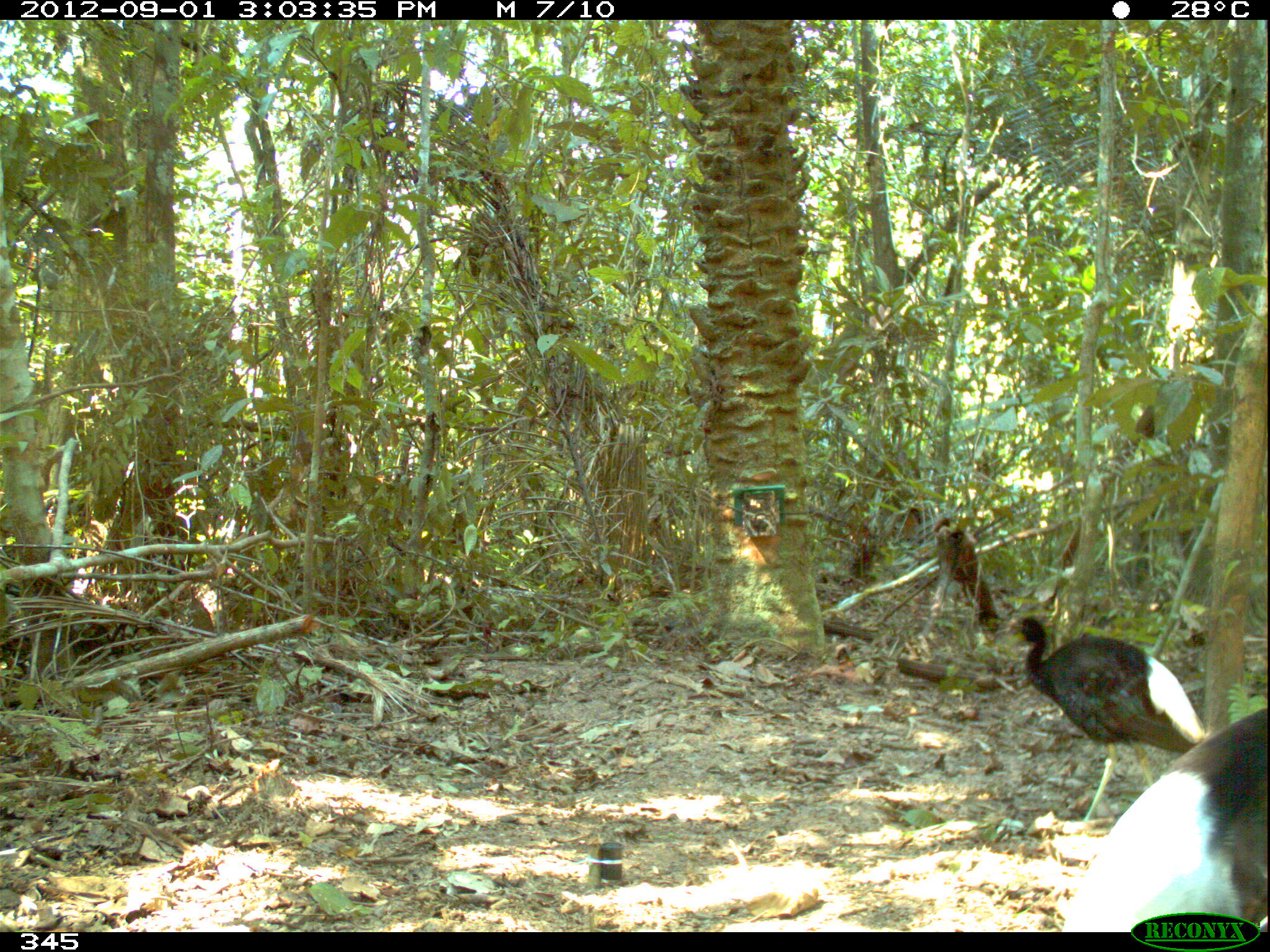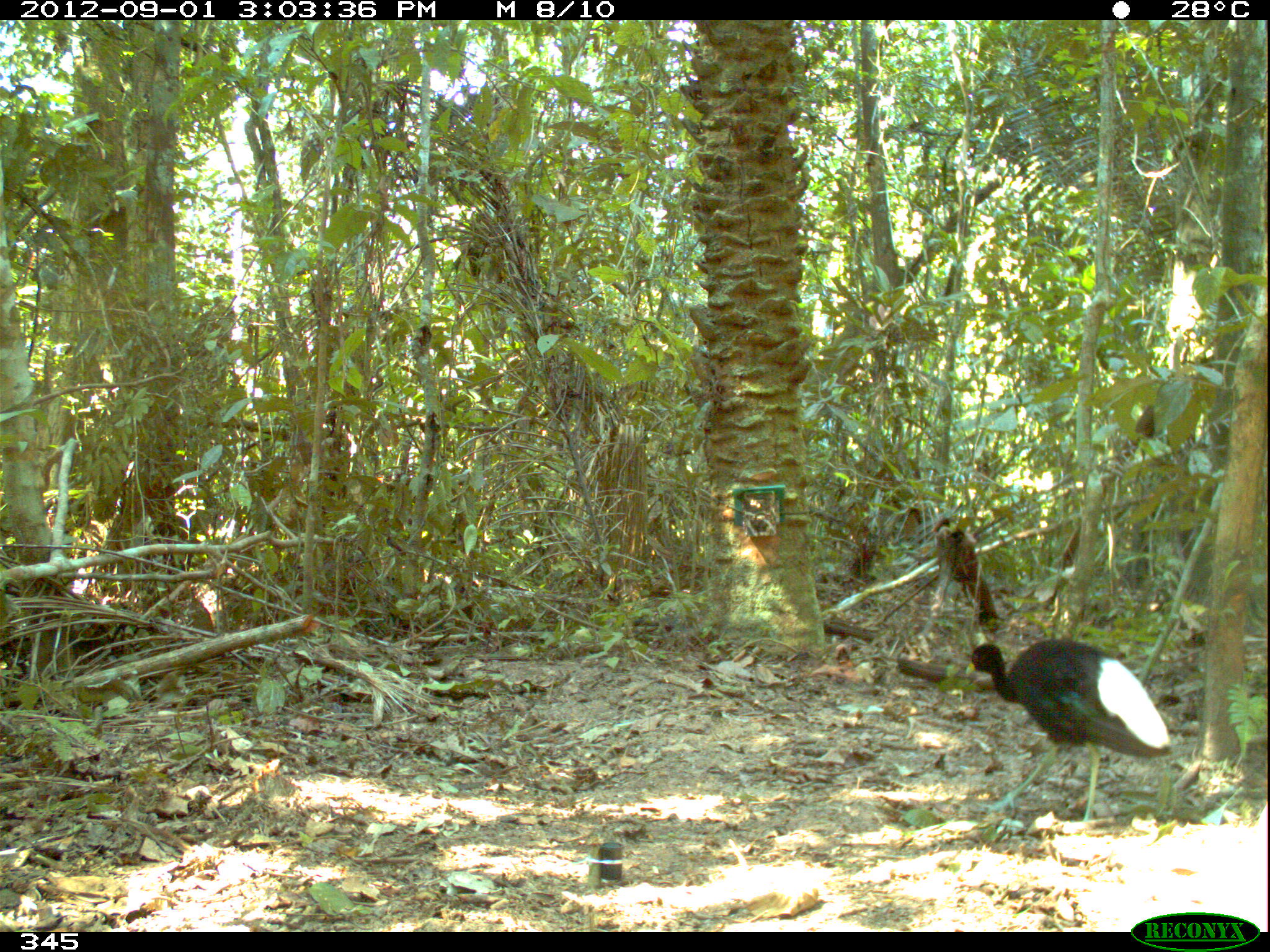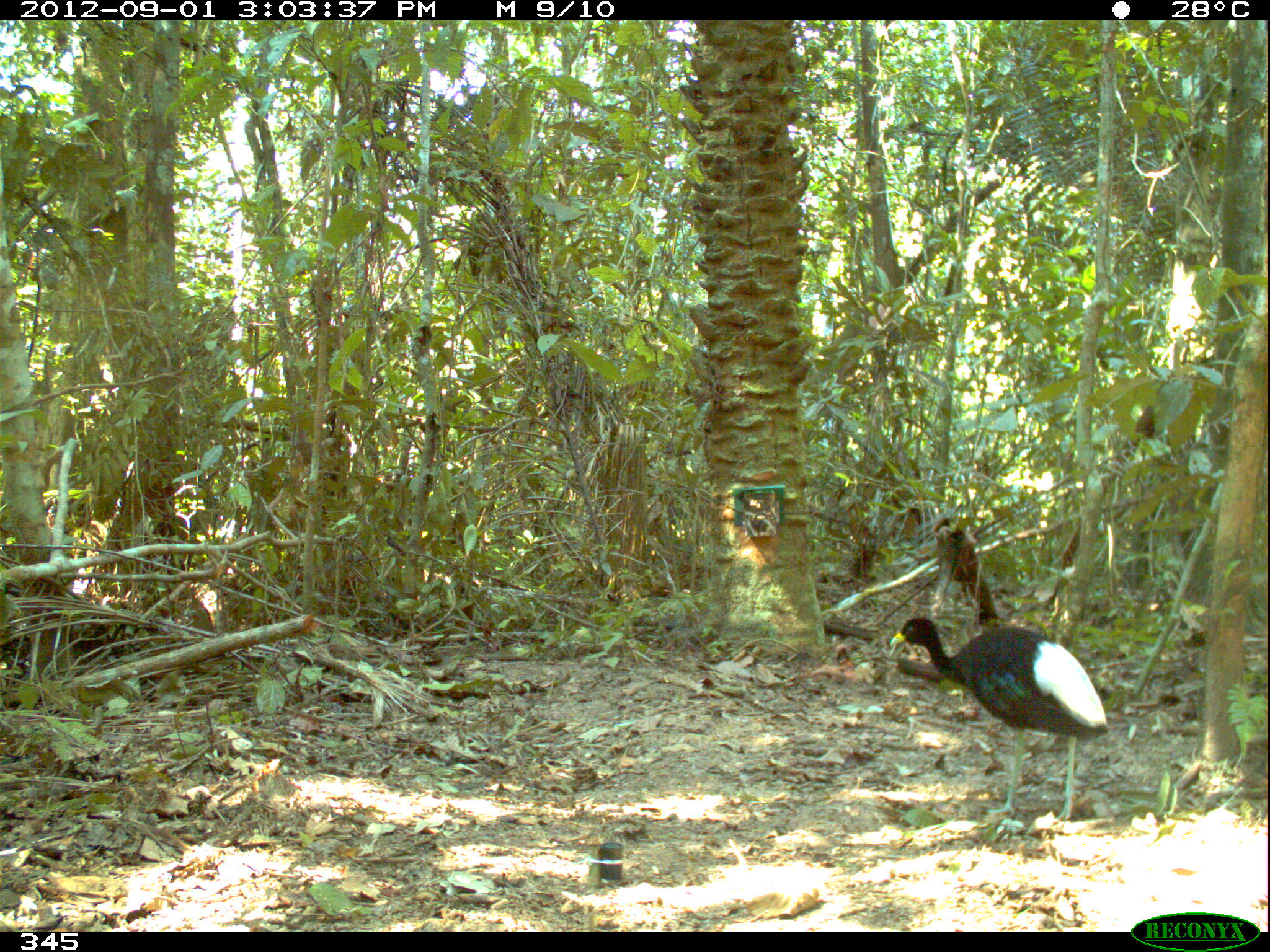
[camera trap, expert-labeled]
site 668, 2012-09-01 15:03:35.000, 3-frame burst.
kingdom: Animalia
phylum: Chordata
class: Aves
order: Gruiformes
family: Psophiidae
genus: Psophia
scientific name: Psophia leucoptera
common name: pale-winged trumpeter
Psophia leucoptera (pale-winged trumpeter).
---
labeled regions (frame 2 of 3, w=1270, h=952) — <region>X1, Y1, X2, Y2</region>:
psophia leucoptera: <region>964, 638, 1172, 825</region>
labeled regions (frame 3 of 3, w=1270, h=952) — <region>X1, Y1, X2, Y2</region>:
psophia leucoptera: <region>889, 617, 1108, 827</region>